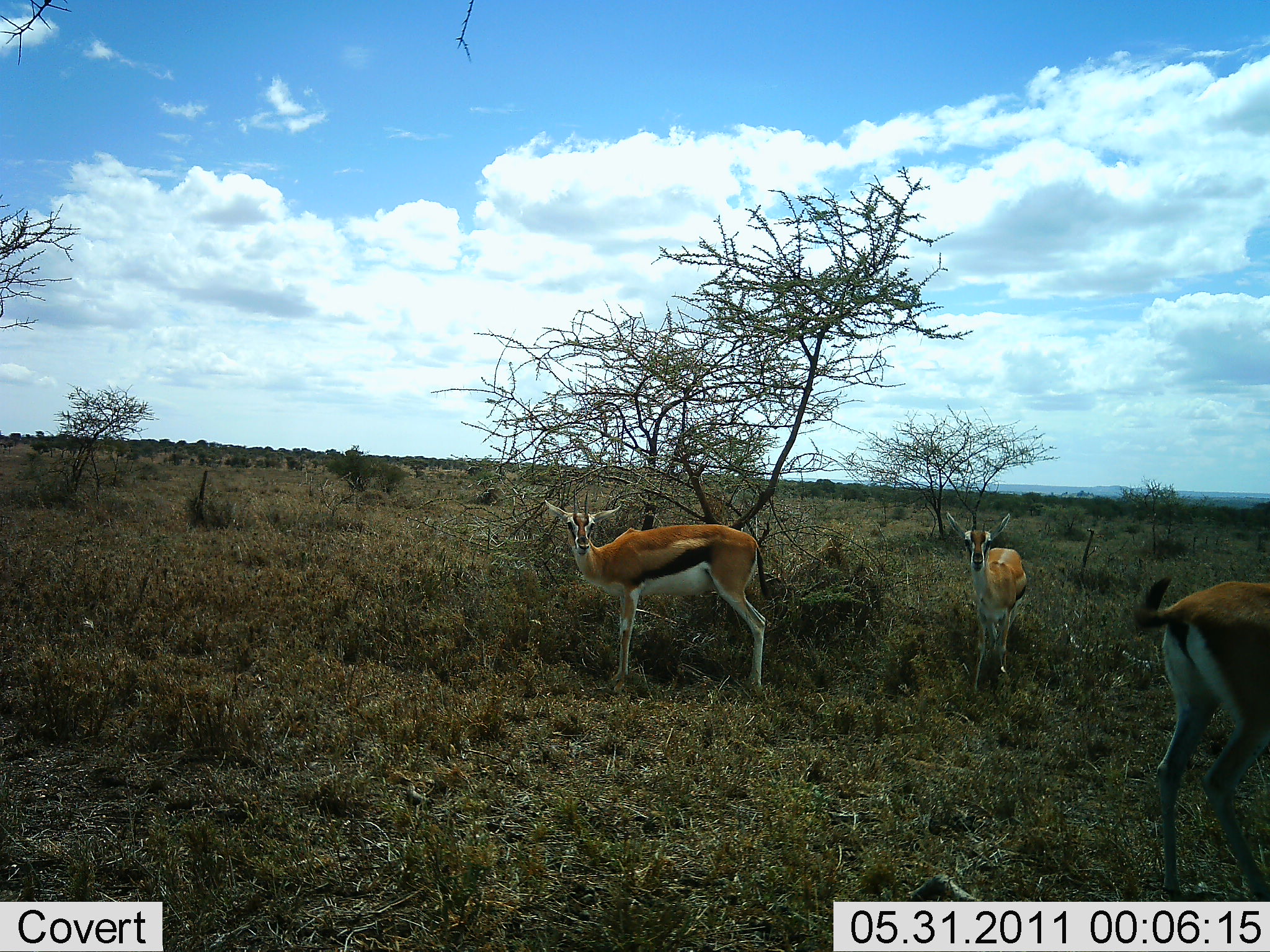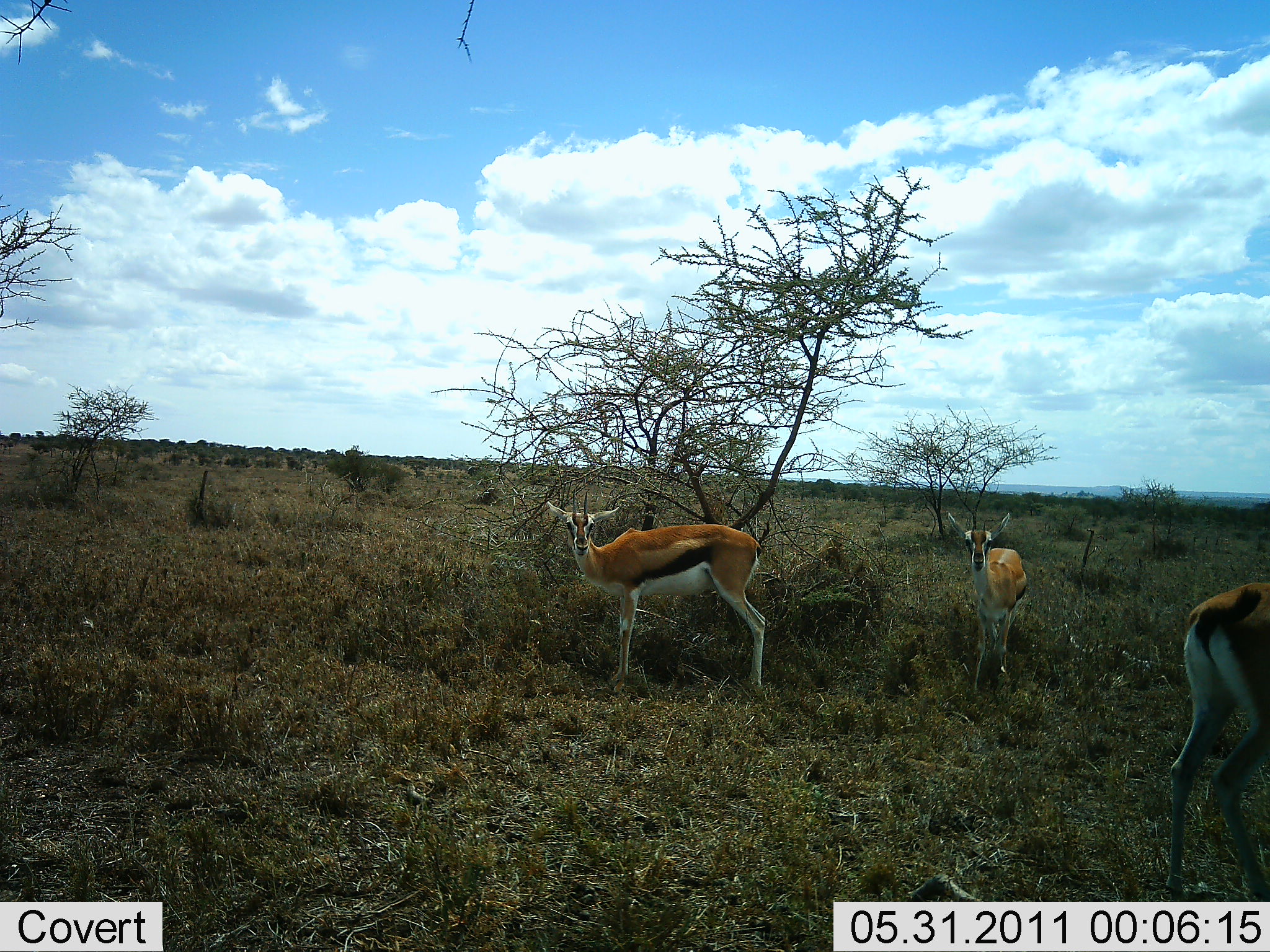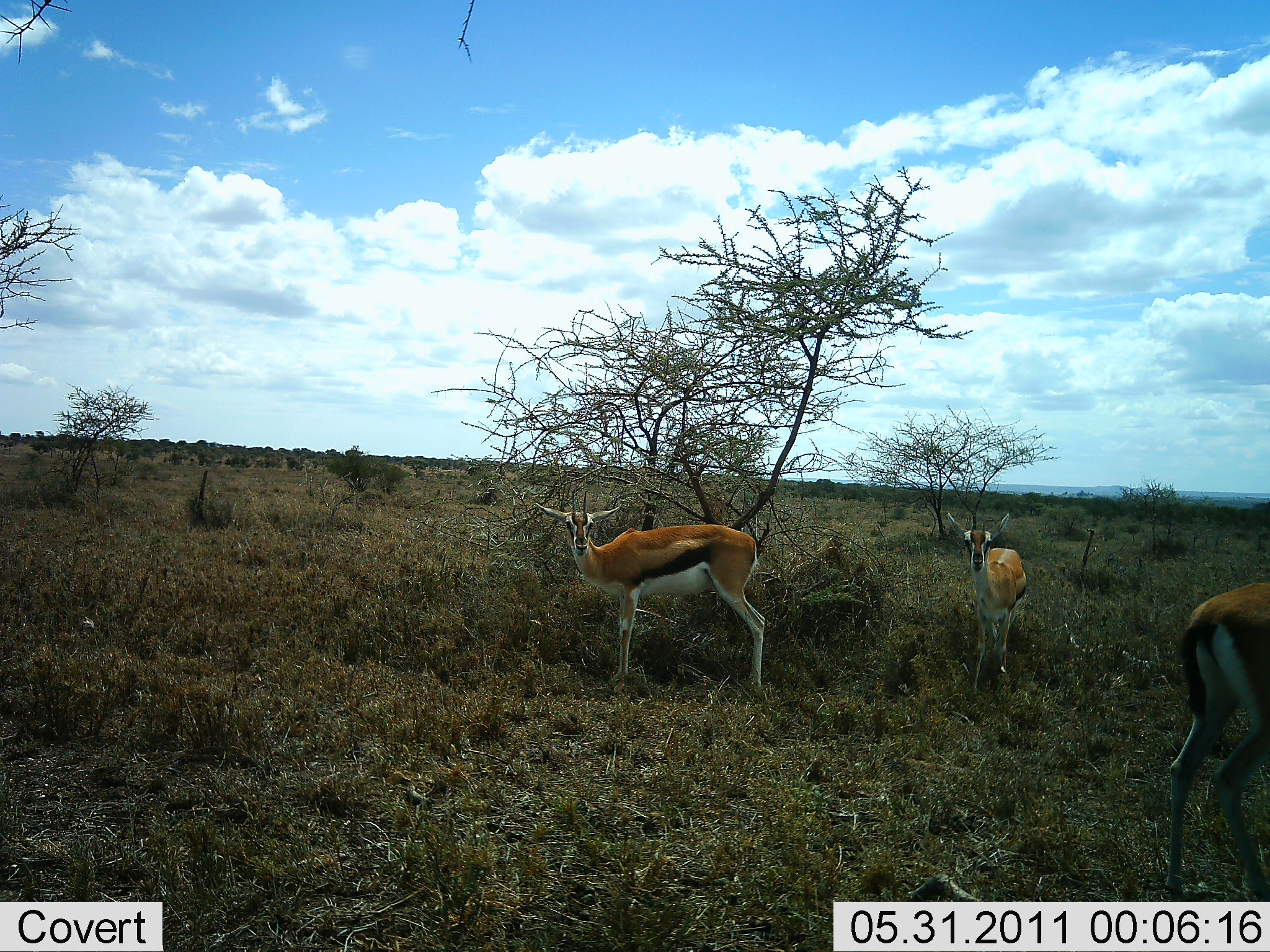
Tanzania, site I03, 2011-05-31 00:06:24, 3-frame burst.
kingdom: Animalia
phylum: Chordata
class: Mammalia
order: Artiodactyla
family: Bovidae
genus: Eudorcas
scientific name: Eudorcas thomsonii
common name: thomson's gazelle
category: gazellethomsons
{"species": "gazellethomsons (thomson's gazelle) (Eudorcas thomsonii)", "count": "3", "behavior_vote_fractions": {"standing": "83%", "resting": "8%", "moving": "0%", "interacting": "0%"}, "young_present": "0%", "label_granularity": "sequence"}